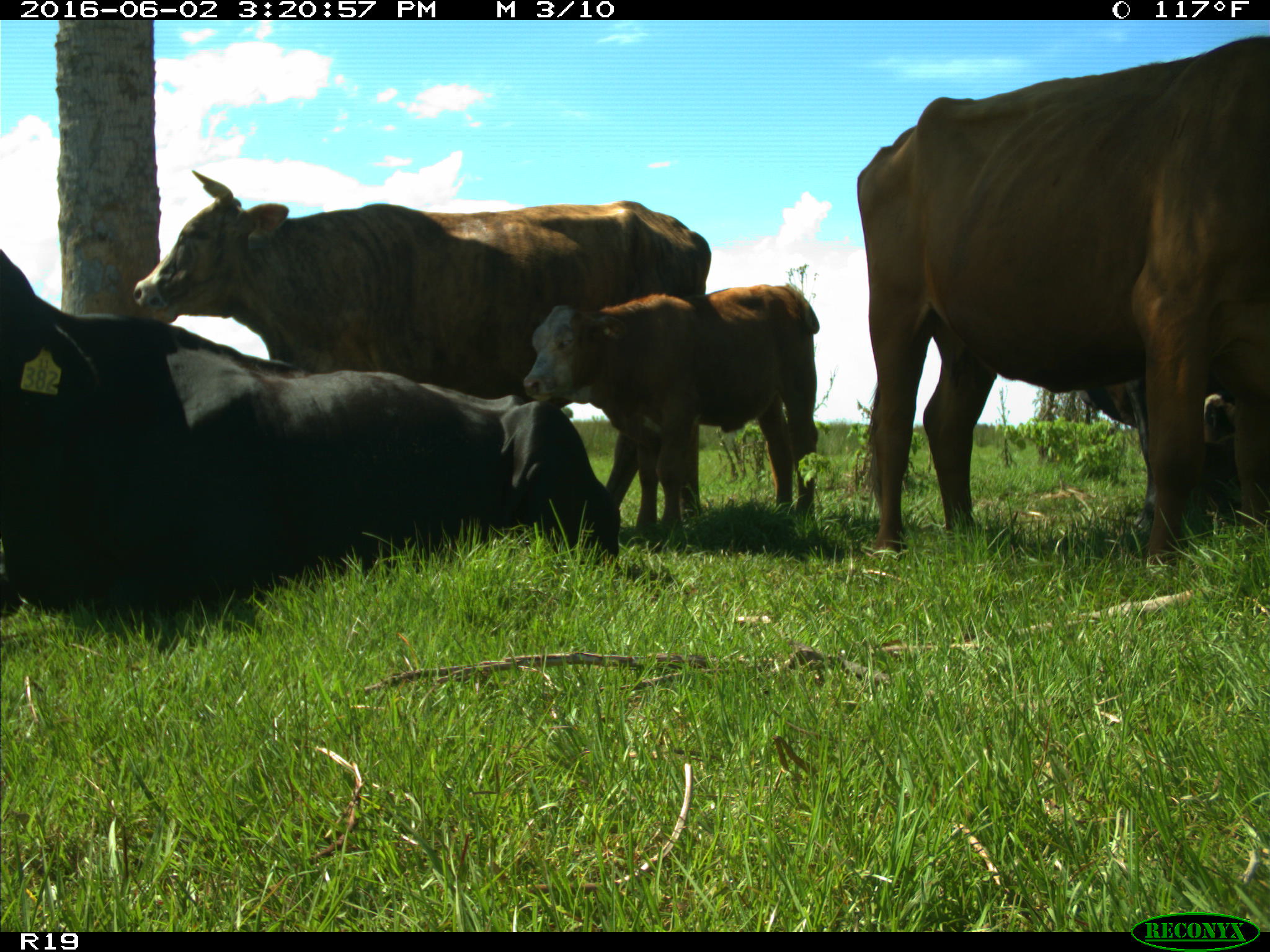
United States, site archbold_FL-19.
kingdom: Animalia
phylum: Chordata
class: Mammalia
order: Artiodactyla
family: Bovidae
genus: Bos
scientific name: Bos taurus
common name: domestic cow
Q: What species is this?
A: Bos taurus (domestic cow).